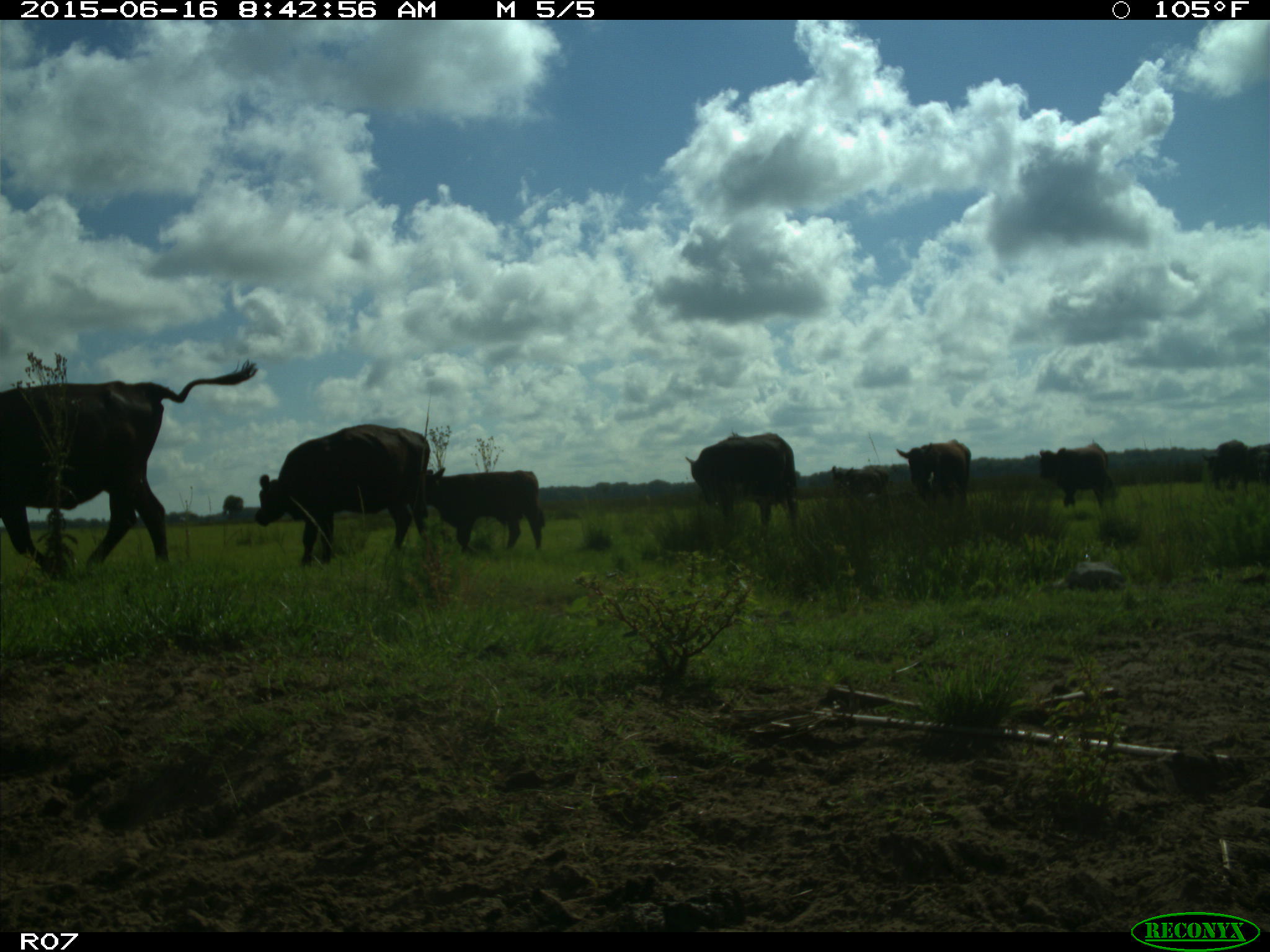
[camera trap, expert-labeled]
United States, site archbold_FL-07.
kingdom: Animalia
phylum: Chordata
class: Mammalia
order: Artiodactyla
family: Bovidae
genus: Bos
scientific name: Bos taurus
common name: domestic cow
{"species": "Bos taurus (domestic cow)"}